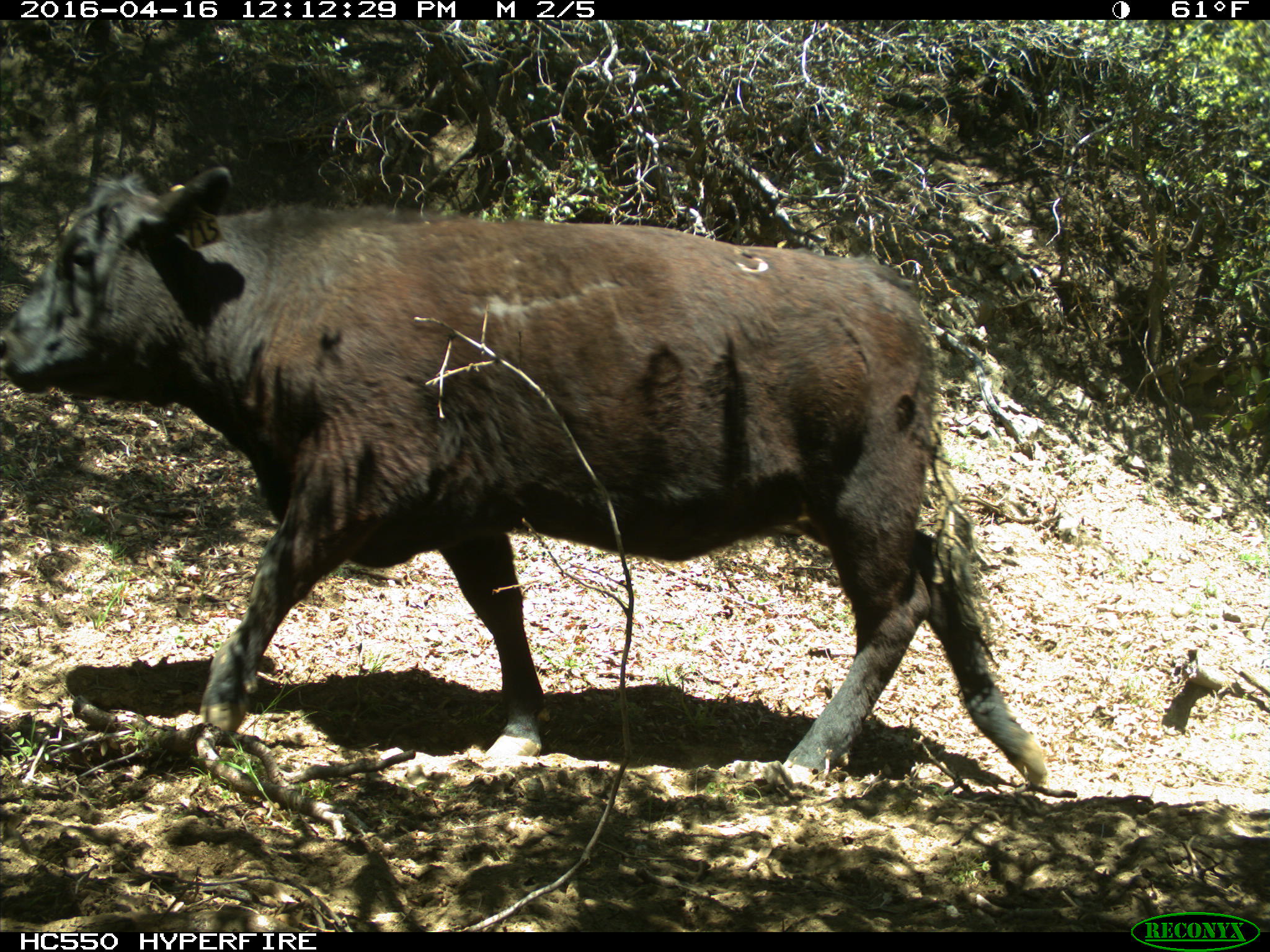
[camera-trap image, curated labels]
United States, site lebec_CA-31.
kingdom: Animalia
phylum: Chordata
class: Mammalia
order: Artiodactyla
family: Bovidae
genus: Bos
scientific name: Bos taurus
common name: domestic cow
Bos taurus (domestic cow).